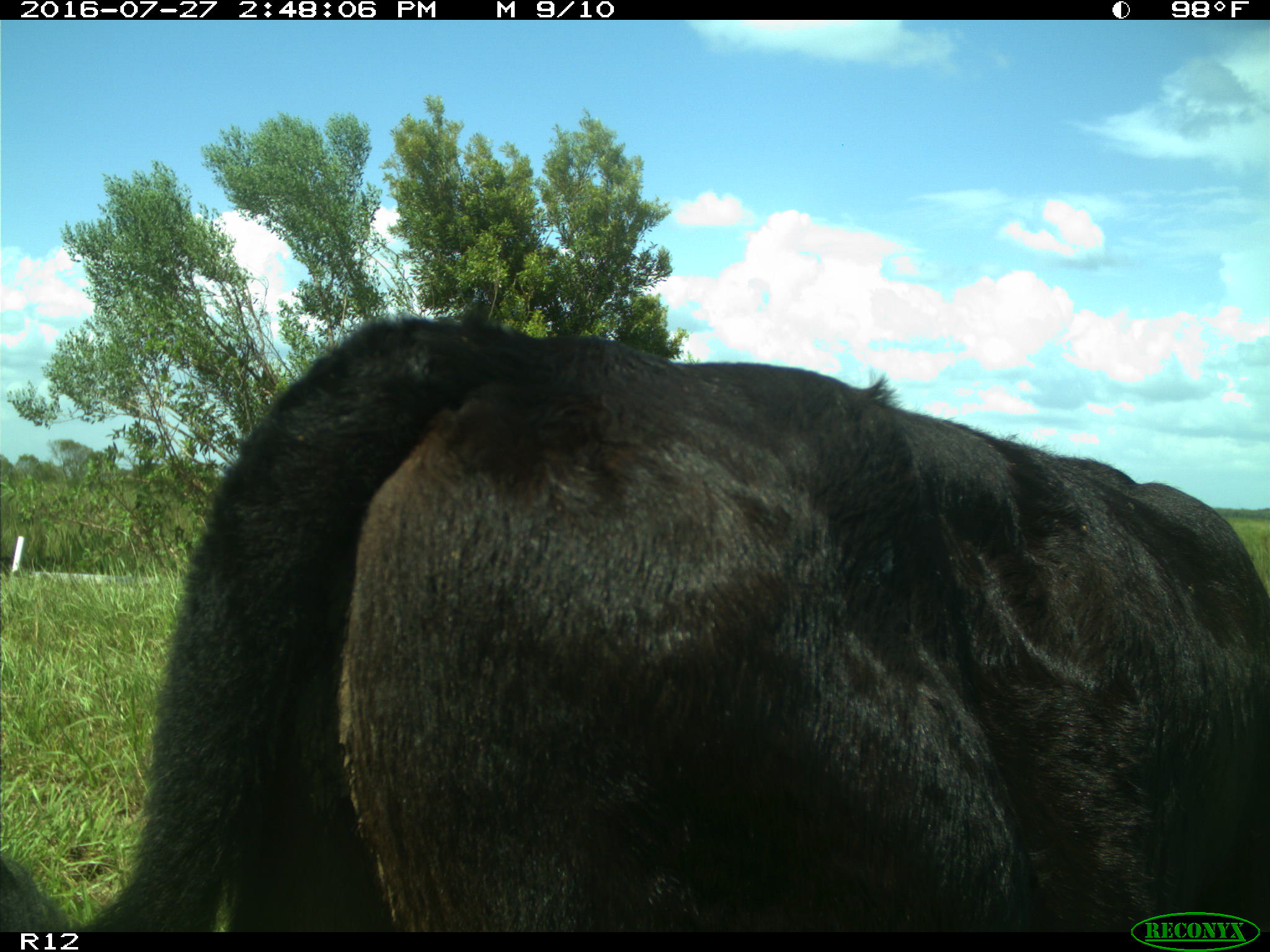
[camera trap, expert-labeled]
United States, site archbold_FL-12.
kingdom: Animalia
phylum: Chordata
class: Mammalia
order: Artiodactyla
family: Bovidae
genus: Bos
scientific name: Bos taurus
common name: domestic cow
Bos taurus (domestic cow).